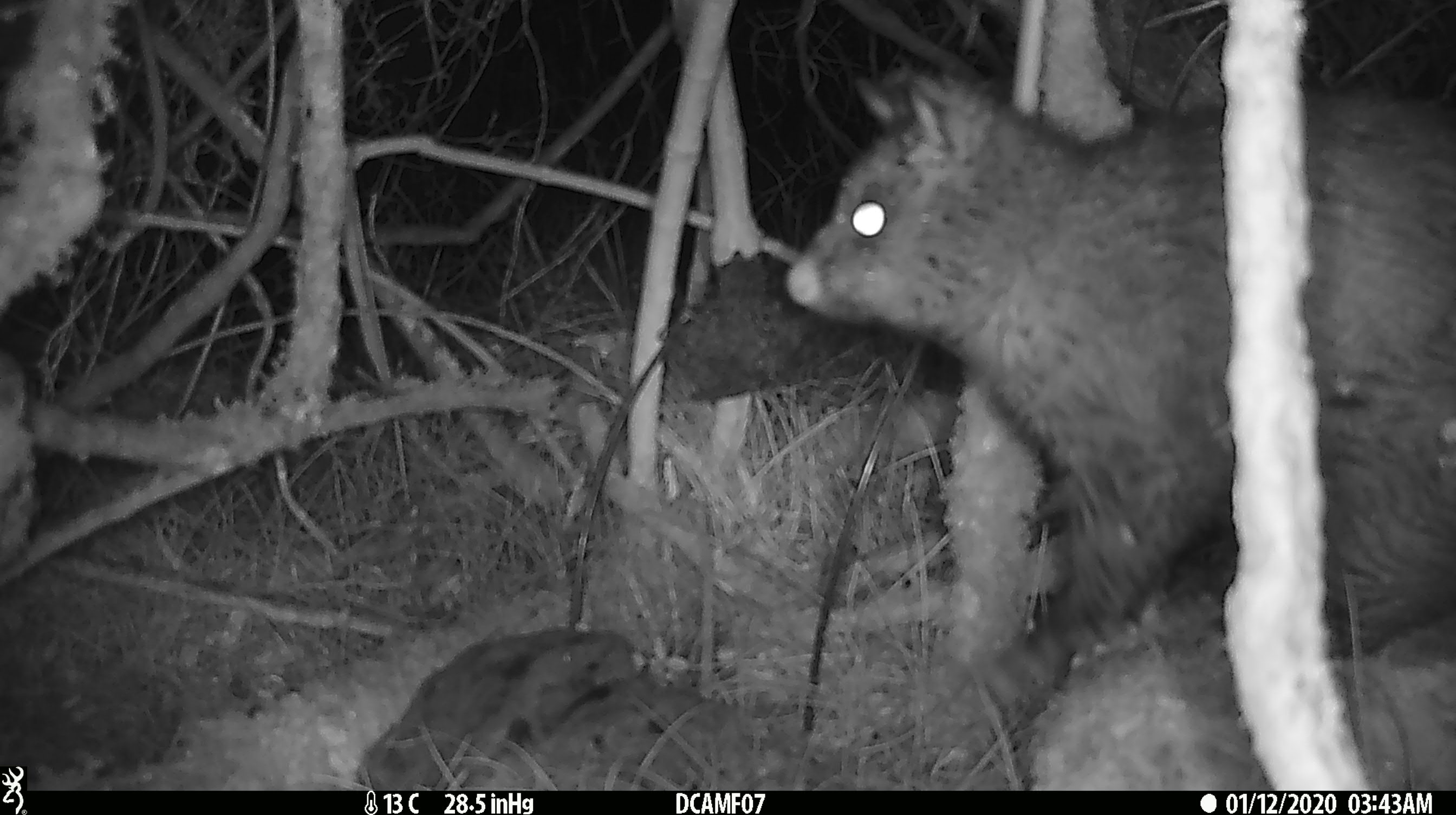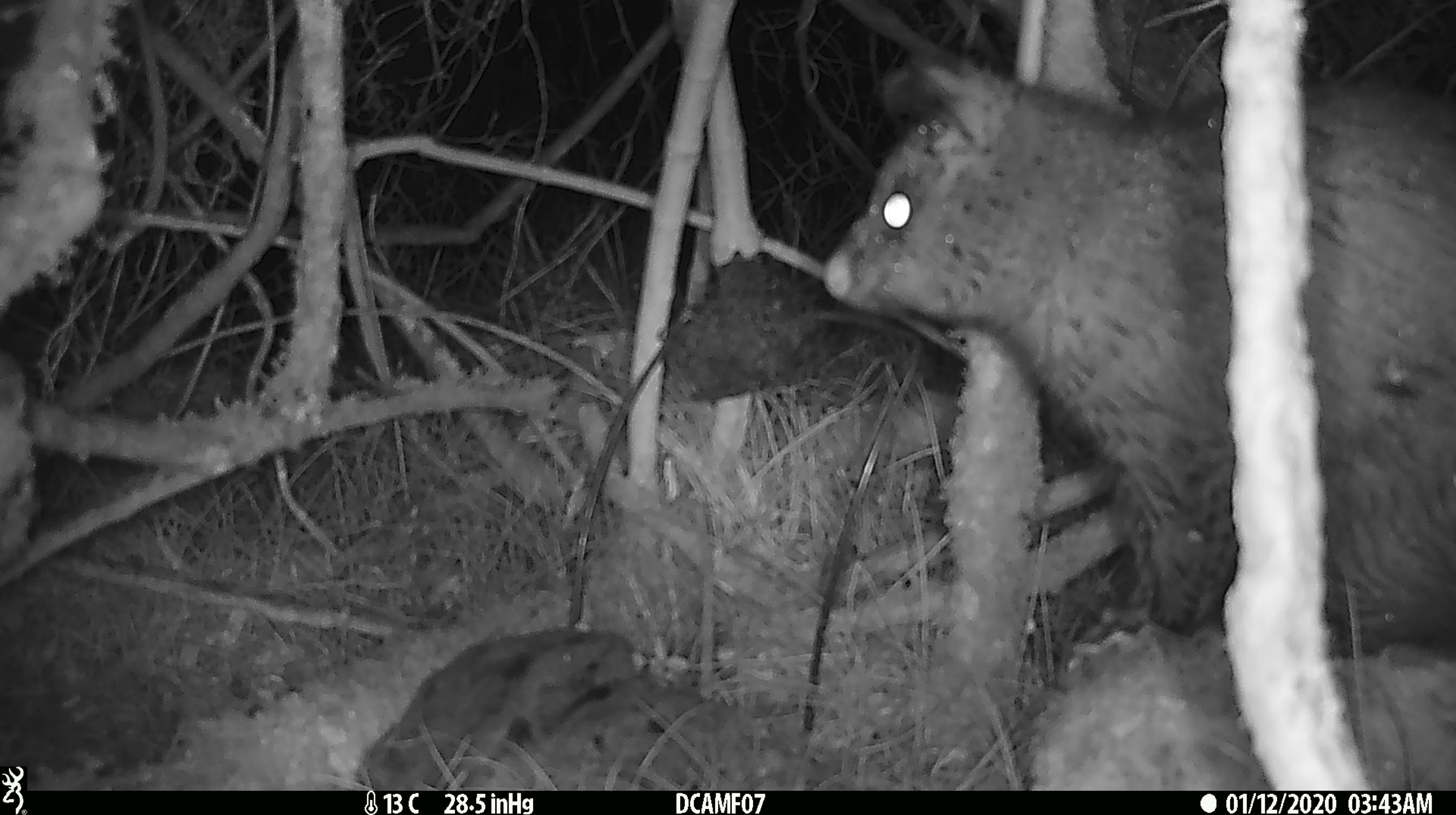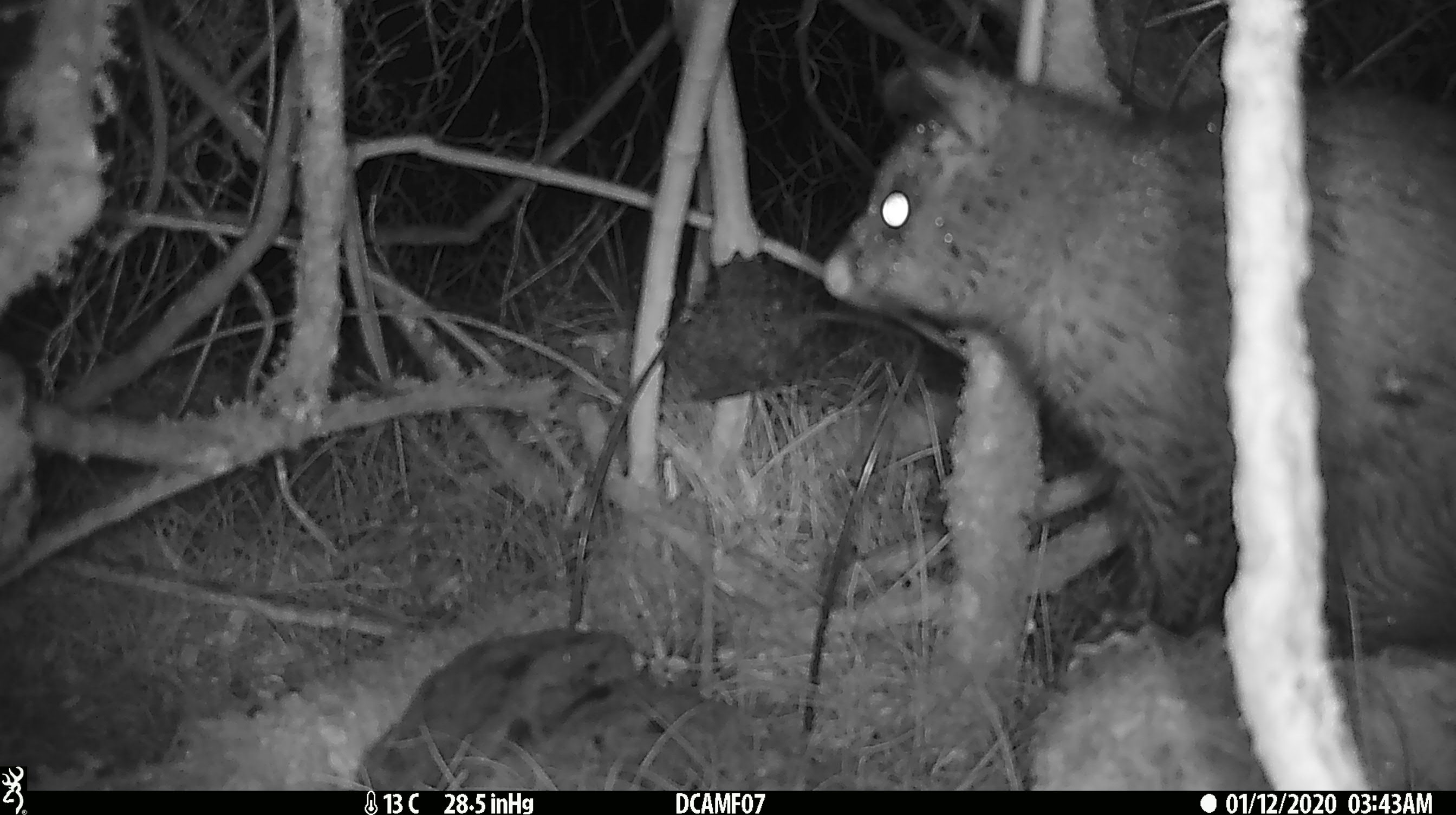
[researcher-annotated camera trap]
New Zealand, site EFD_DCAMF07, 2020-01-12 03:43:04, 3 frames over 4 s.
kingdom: Animalia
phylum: Chordata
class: Mammalia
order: Diprotodontia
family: Phalangeridae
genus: Trichosurus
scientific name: Trichosurus vulpecula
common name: common brushtail possum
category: possum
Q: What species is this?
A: Possum (common brushtail possum) (Trichosurus vulpecula).